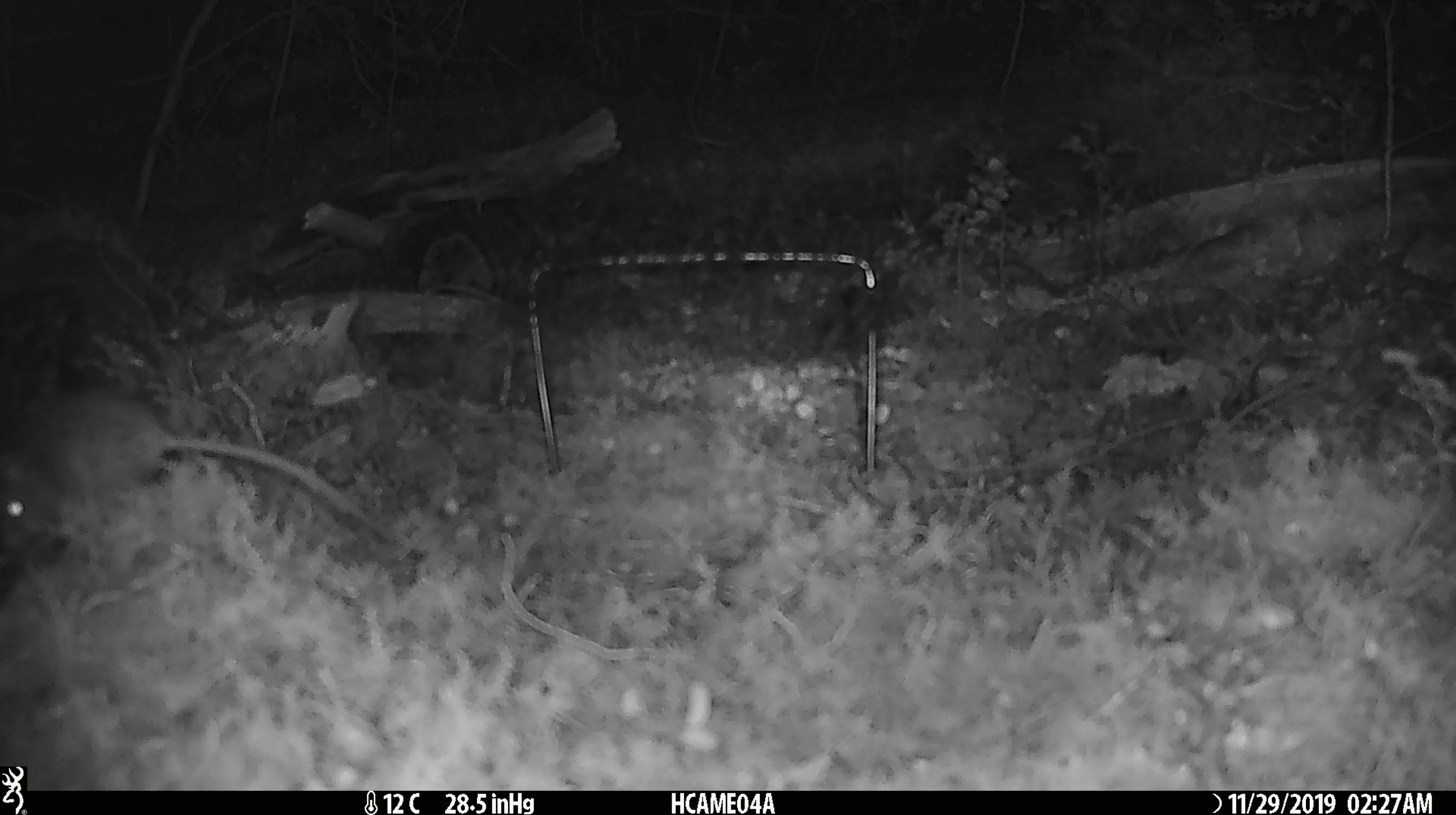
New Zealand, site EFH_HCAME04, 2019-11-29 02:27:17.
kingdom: Animalia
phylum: Chordata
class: Mammalia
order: Rodentia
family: Muridae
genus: Mus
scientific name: Mus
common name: mouse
Mouse (Mus).